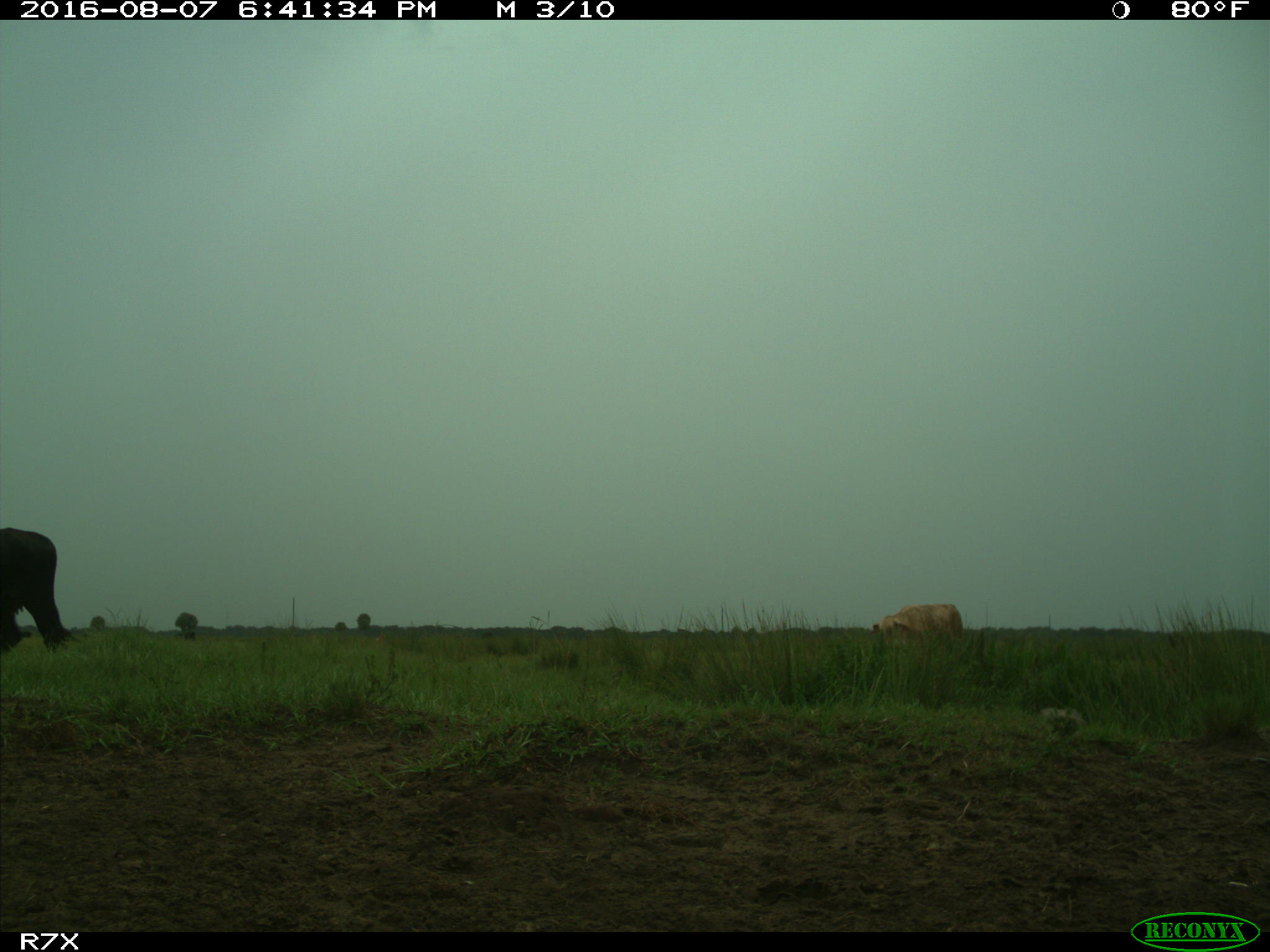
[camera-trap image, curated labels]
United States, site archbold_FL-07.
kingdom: Animalia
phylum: Chordata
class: Mammalia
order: Artiodactyla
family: Bovidae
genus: Bos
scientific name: Bos taurus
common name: domestic cow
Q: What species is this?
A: Bos taurus (domestic cow).